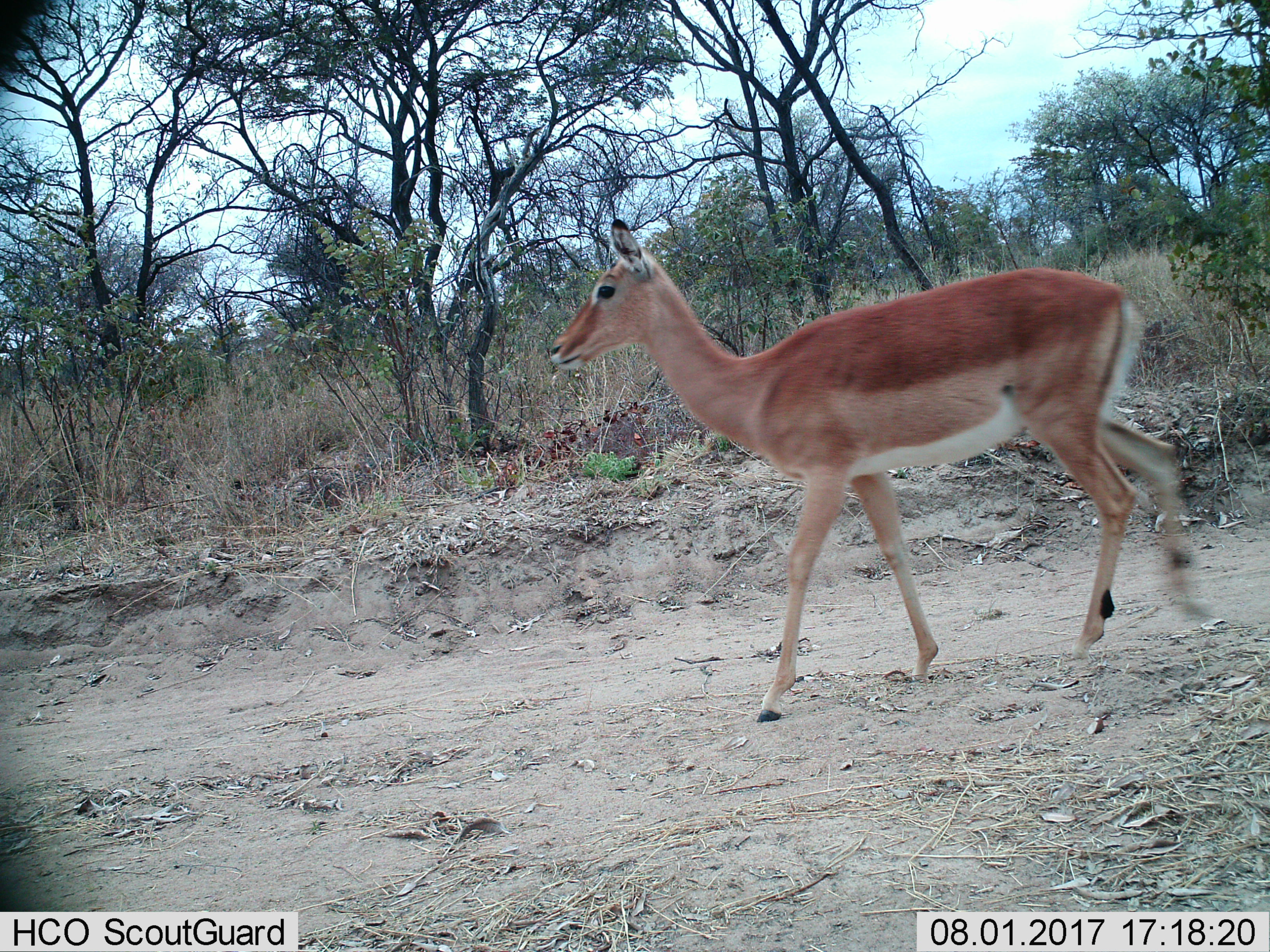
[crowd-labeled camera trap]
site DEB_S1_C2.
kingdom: Animalia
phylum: Chordata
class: Mammalia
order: Artiodactyla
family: Bovidae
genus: Aepyceros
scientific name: Aepyceros melampus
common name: impala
Impala (Aepyceros melampus), count 1. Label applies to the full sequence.